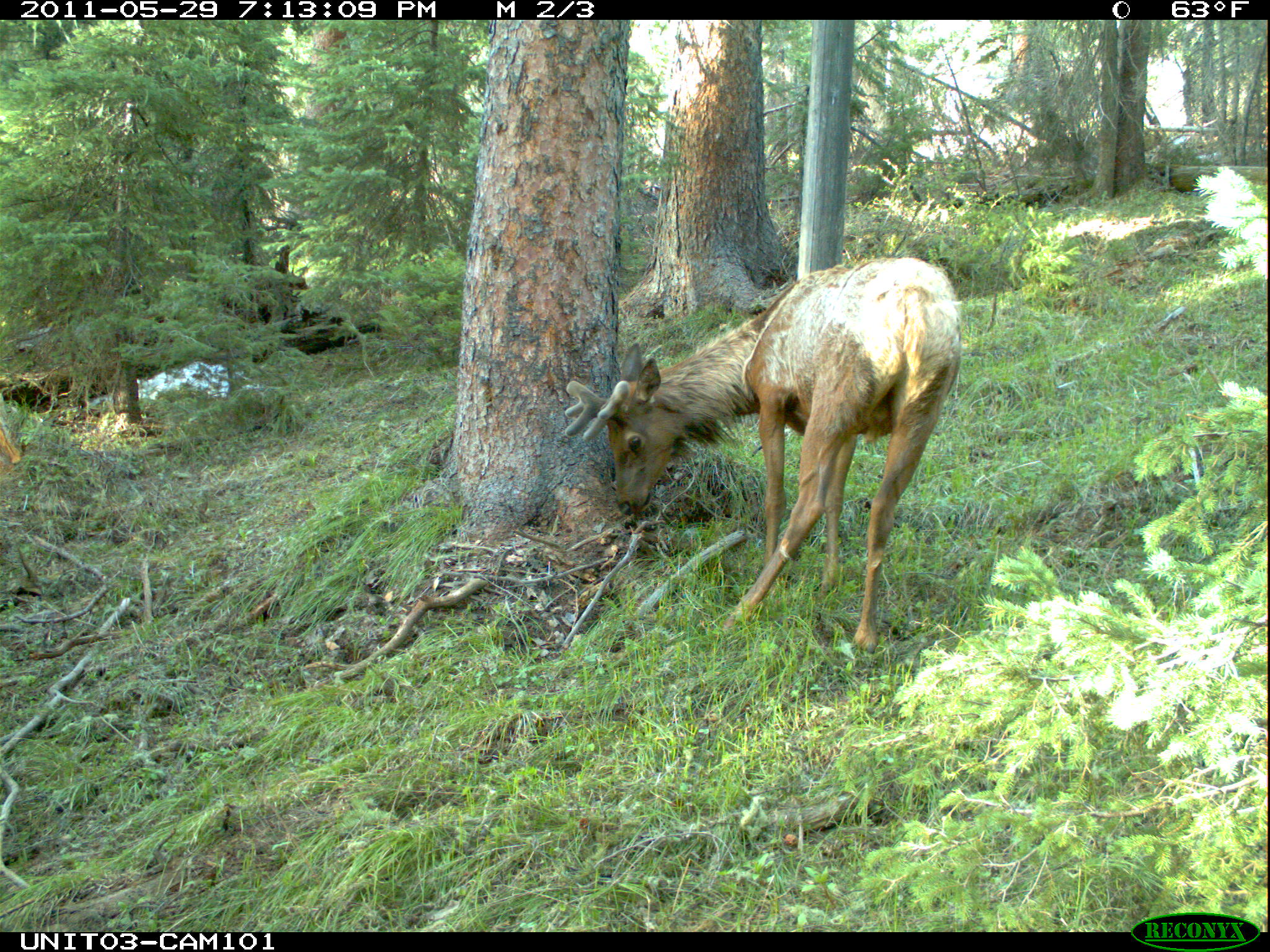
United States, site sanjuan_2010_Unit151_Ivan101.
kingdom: Animalia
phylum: Chordata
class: Mammalia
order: Artiodactyla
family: Cervidae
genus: Cervus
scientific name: Cervus elaphus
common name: red deer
Cervus elaphus (red deer).